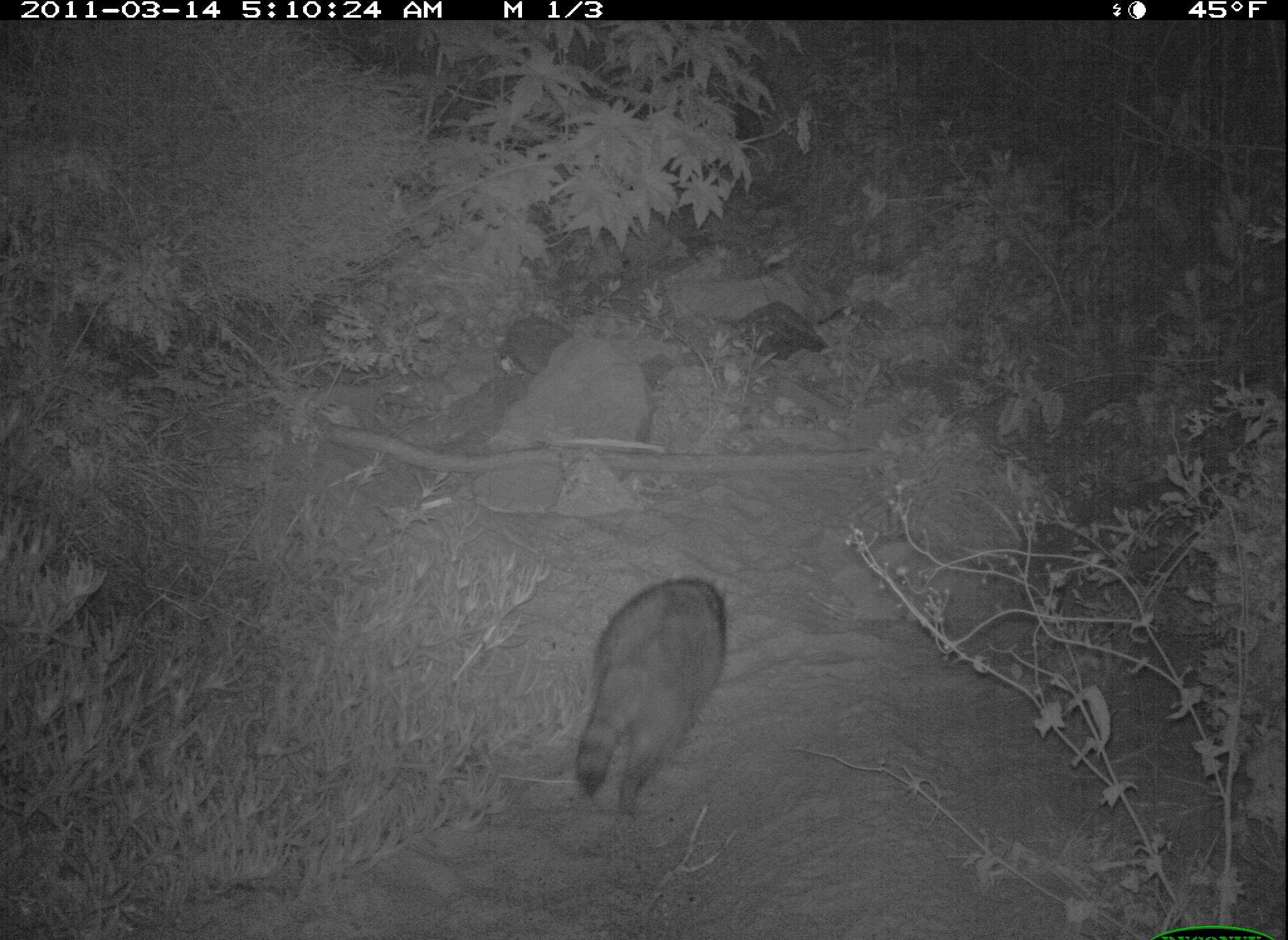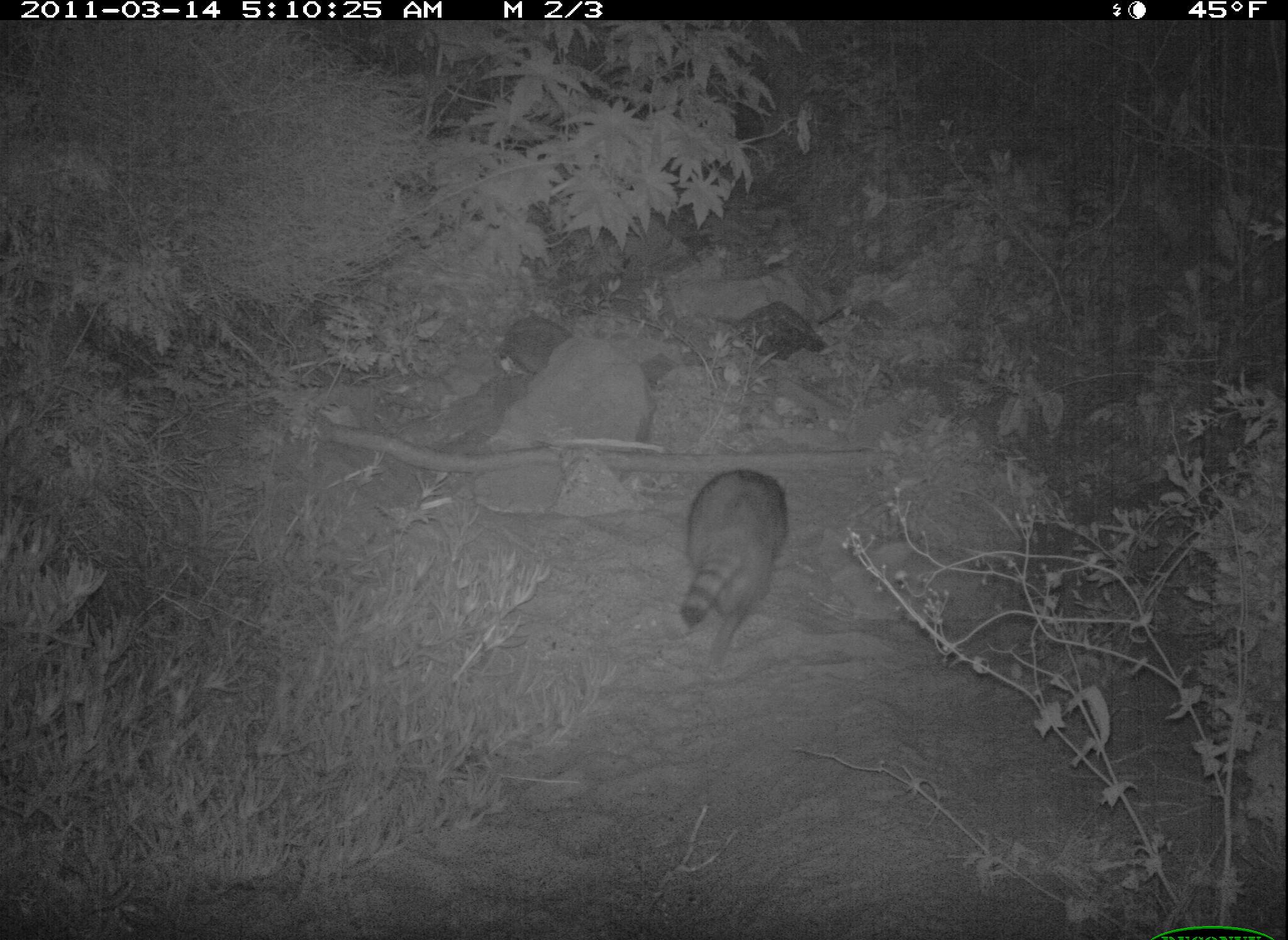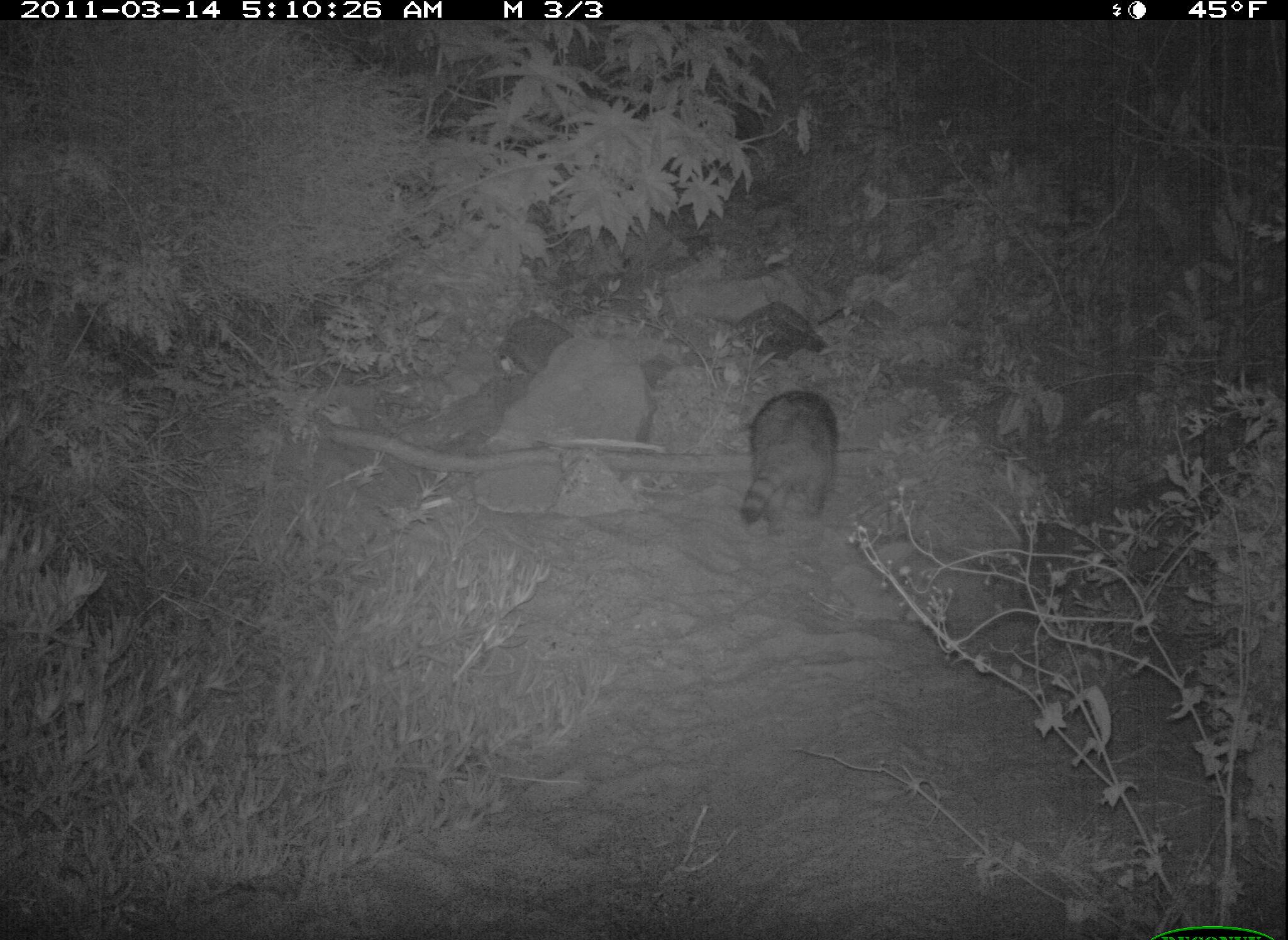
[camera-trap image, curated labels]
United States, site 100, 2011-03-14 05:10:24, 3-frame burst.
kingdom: Animalia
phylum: Chordata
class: Mammalia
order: Carnivora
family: Procyonidae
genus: Procyon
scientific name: Procyon lotor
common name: raccoon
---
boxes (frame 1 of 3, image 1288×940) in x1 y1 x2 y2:
raccoon: 572 570 736 820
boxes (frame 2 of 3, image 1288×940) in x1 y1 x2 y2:
raccoon: 678 464 794 693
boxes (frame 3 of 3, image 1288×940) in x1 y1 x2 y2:
raccoon: 741 386 855 536